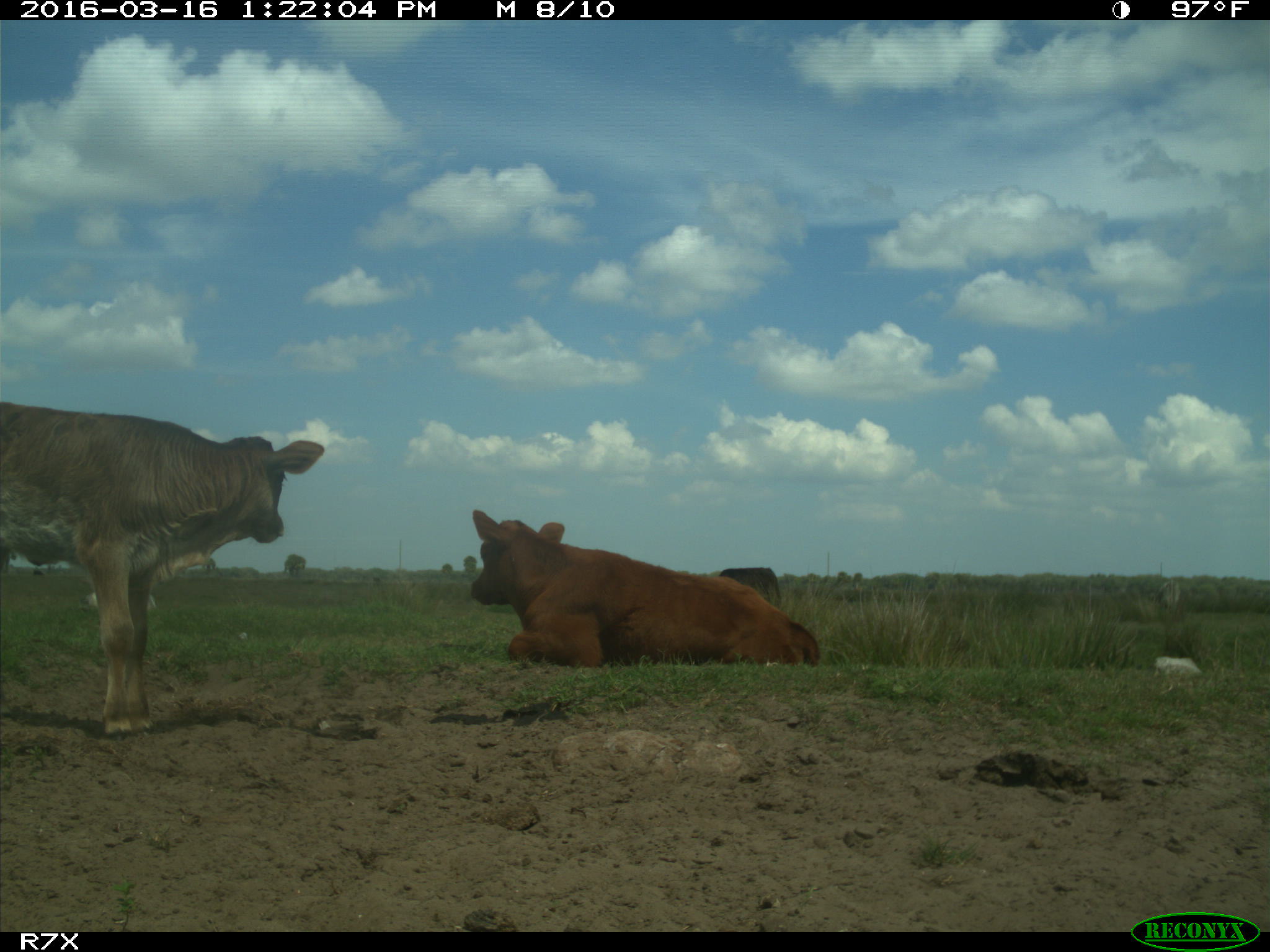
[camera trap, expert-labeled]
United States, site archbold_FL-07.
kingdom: Animalia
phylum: Chordata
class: Mammalia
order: Artiodactyla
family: Bovidae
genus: Bos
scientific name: Bos taurus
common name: domestic cow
Bos taurus (domestic cow).